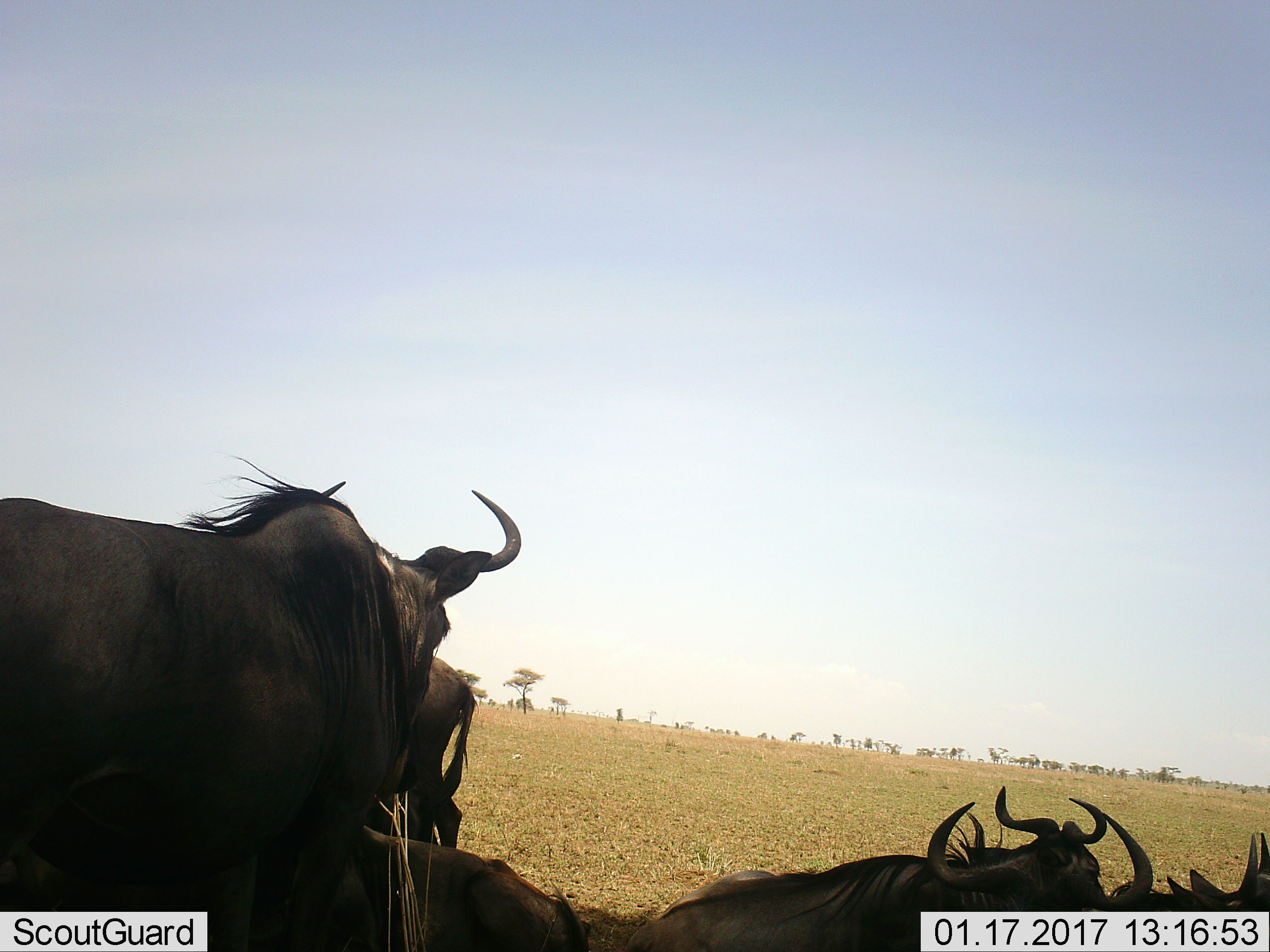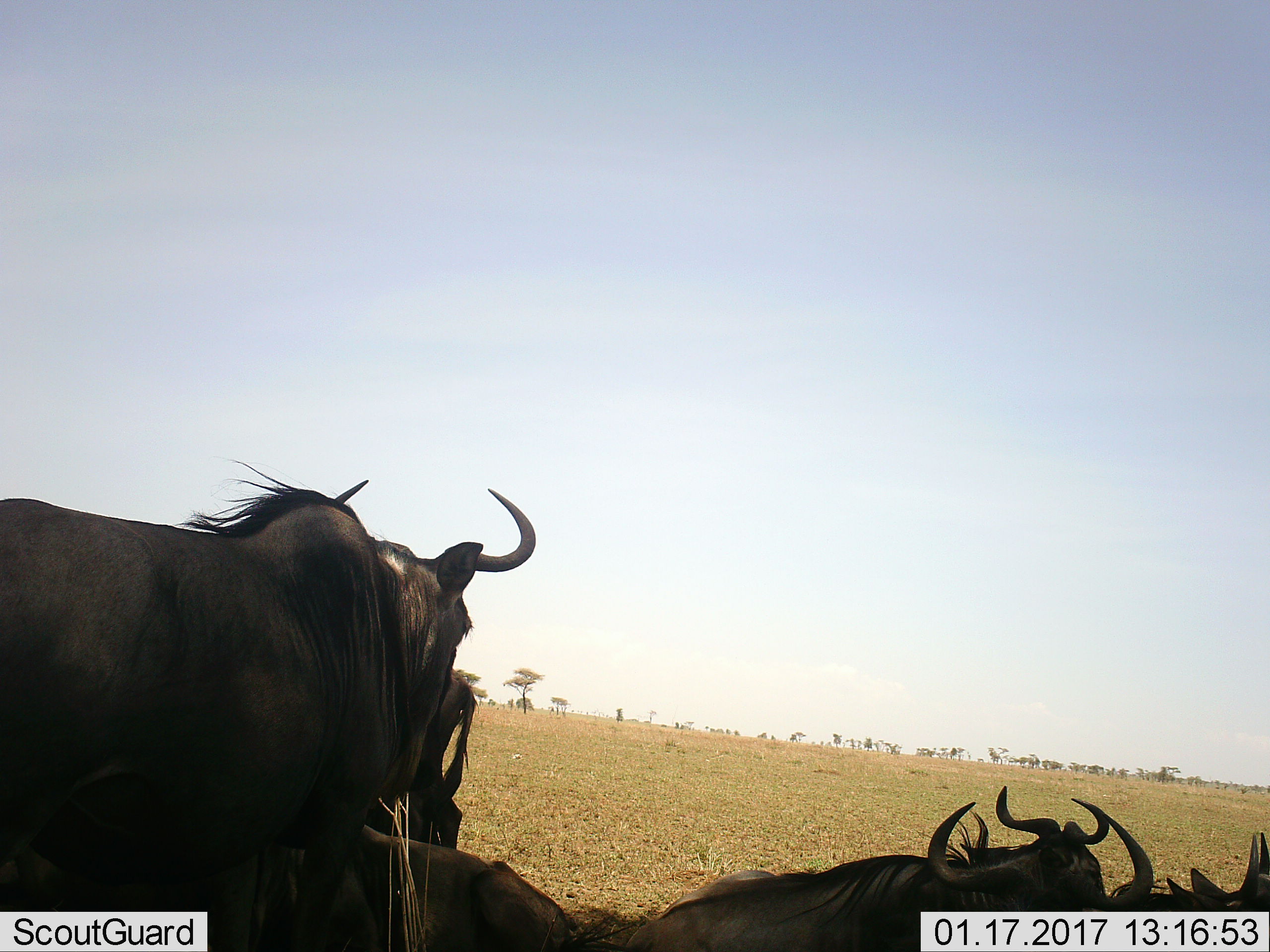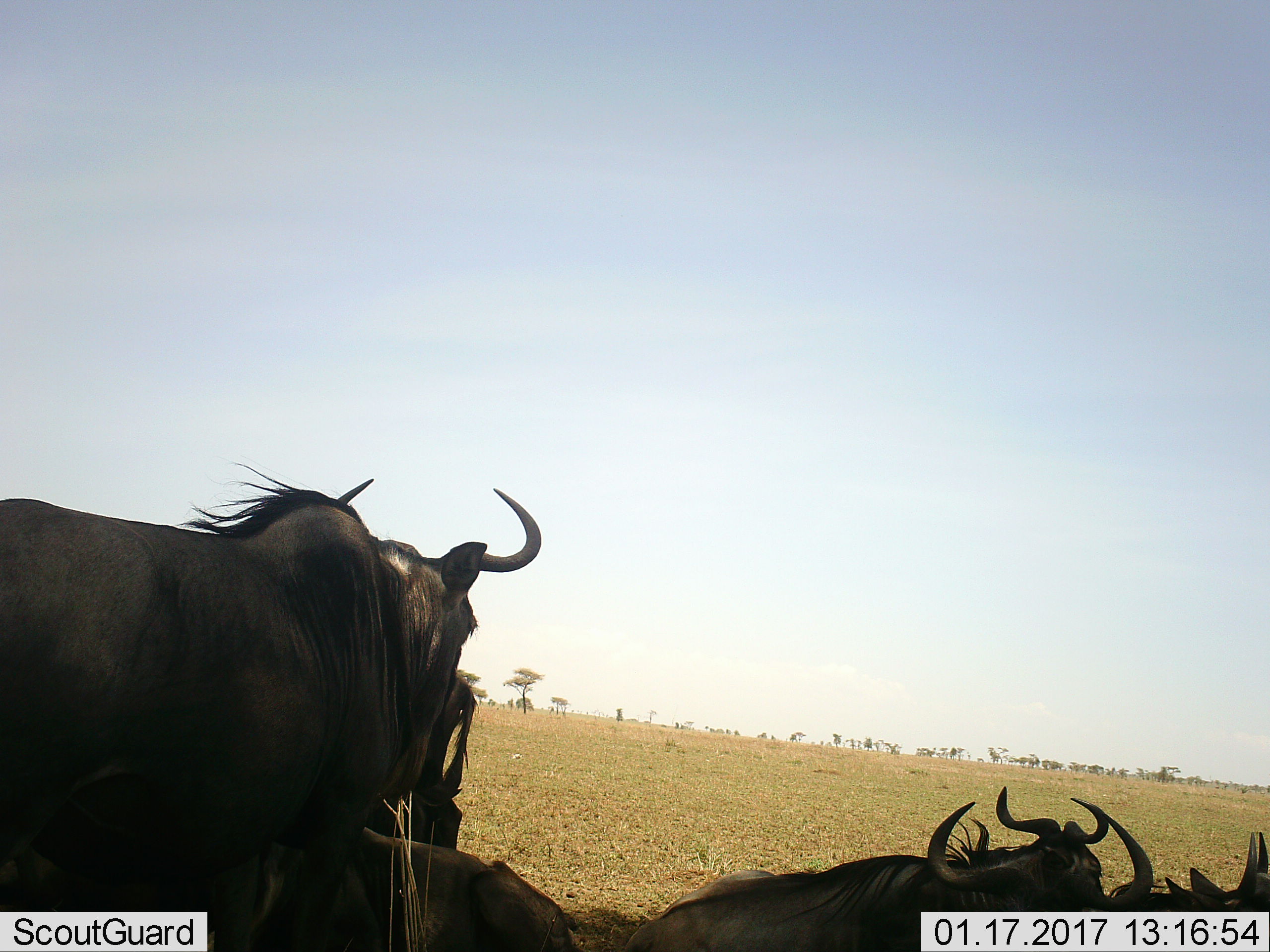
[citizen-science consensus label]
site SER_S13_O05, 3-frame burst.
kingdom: Animalia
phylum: Chordata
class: Mammalia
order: Artiodactyla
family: Bovidae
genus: Connochaetes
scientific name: Connochaetes taurinus taurinus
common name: blue wildebeest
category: wildebeestblue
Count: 6.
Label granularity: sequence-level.